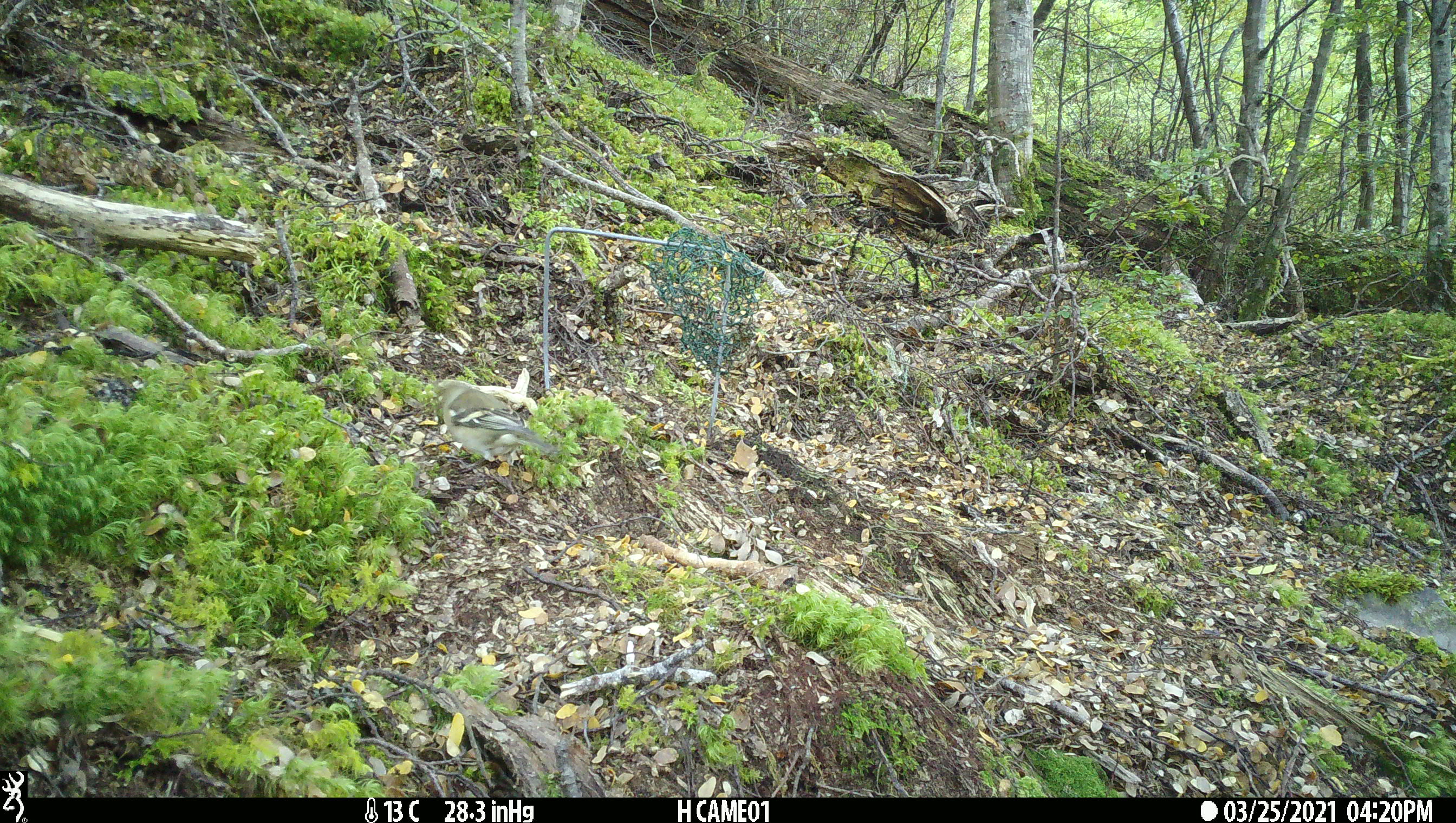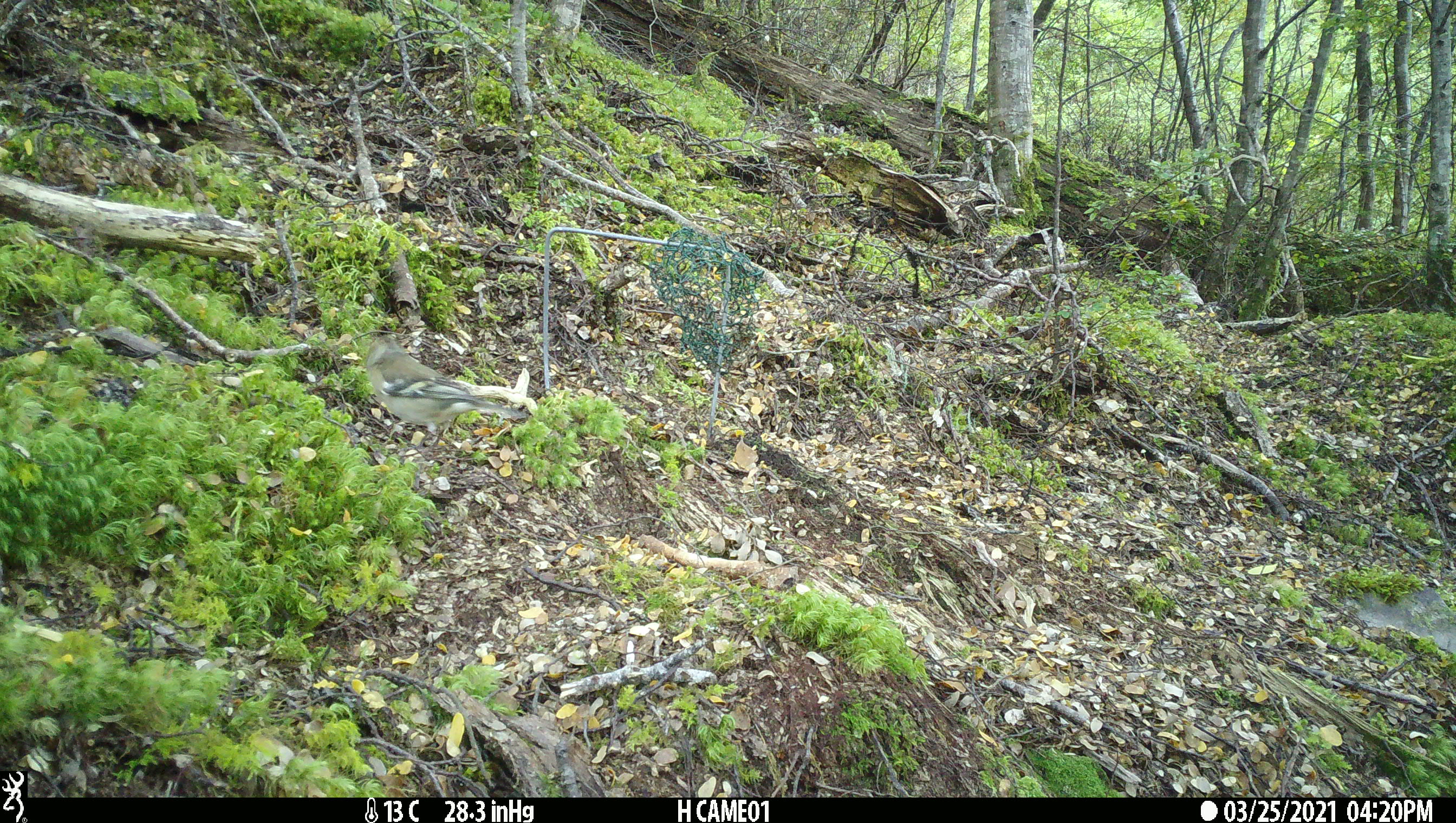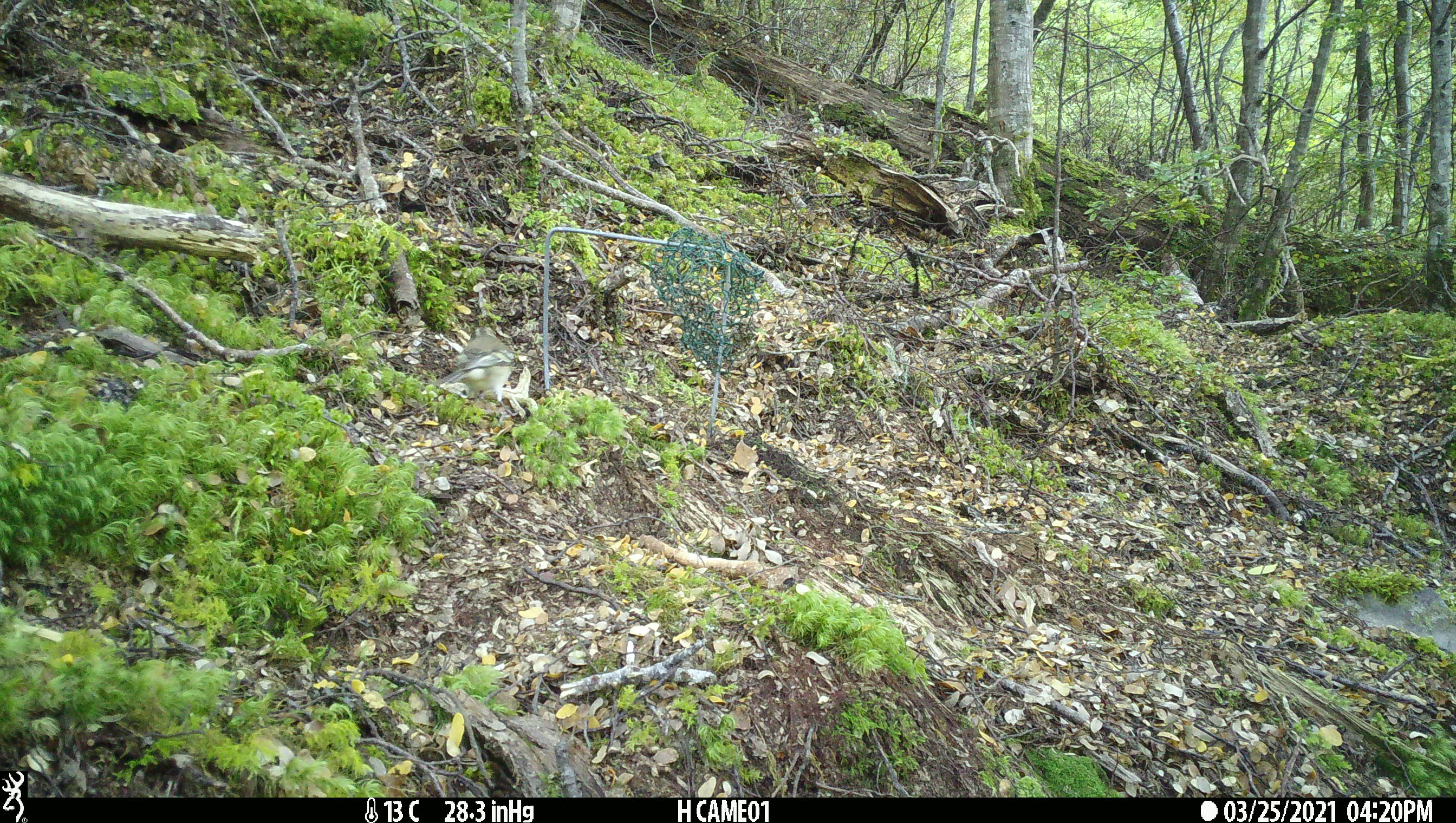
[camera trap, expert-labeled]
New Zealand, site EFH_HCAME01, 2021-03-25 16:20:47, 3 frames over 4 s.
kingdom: Animalia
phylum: Chordata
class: Aves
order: Passeriformes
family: Fringillidae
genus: Fringilla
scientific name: Fringilla coelebs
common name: common chaffinch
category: chaffinch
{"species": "chaffinch (common chaffinch) (Fringilla coelebs)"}